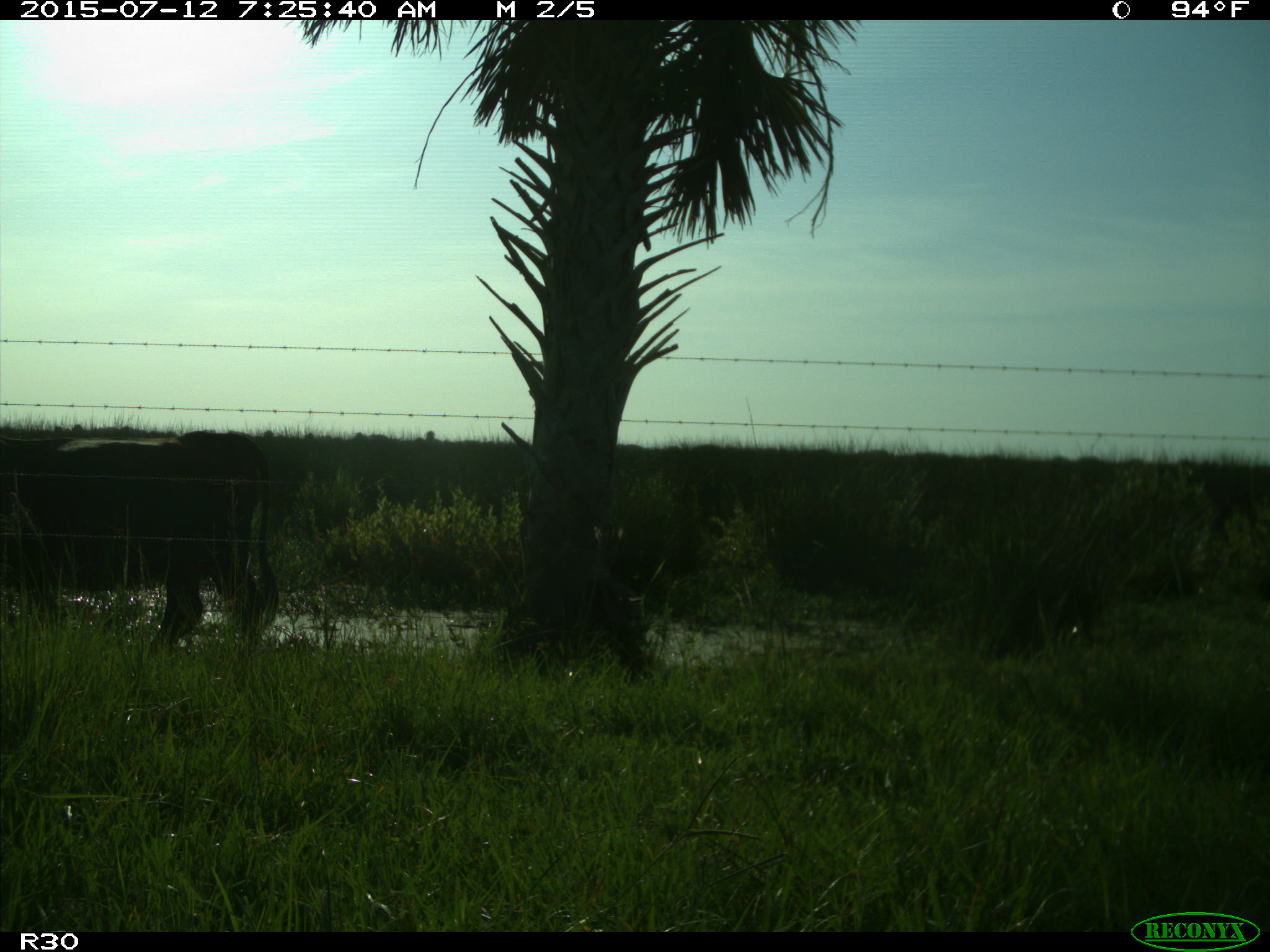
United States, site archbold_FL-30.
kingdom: Animalia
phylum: Chordata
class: Mammalia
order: Artiodactyla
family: Bovidae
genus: Bos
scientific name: Bos taurus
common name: domestic cow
Bos taurus (domestic cow).